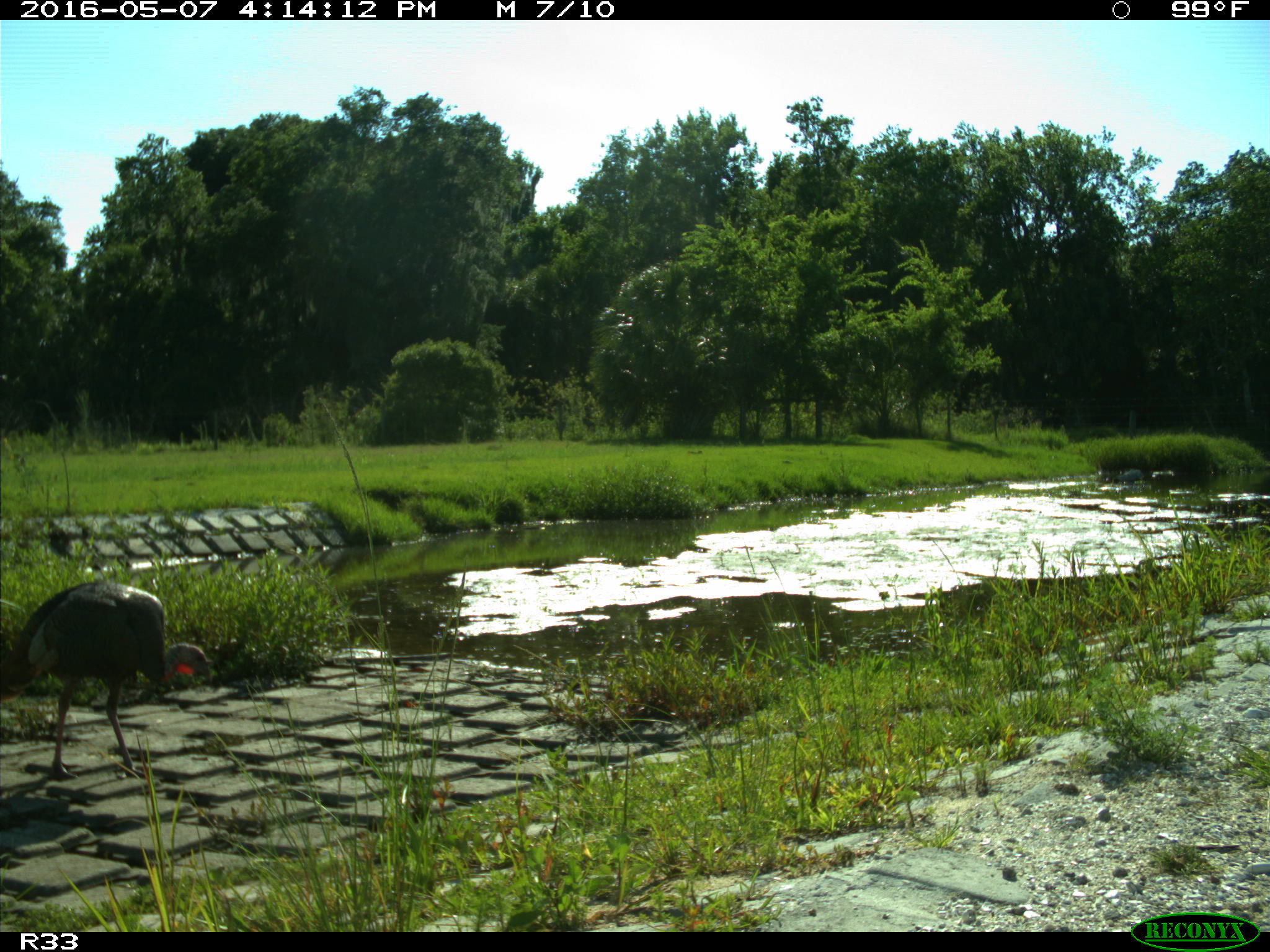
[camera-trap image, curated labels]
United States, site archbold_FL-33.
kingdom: Animalia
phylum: Chordata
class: Aves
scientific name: Aves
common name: birds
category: unidentified bird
Unidentified bird (birds) (Aves).